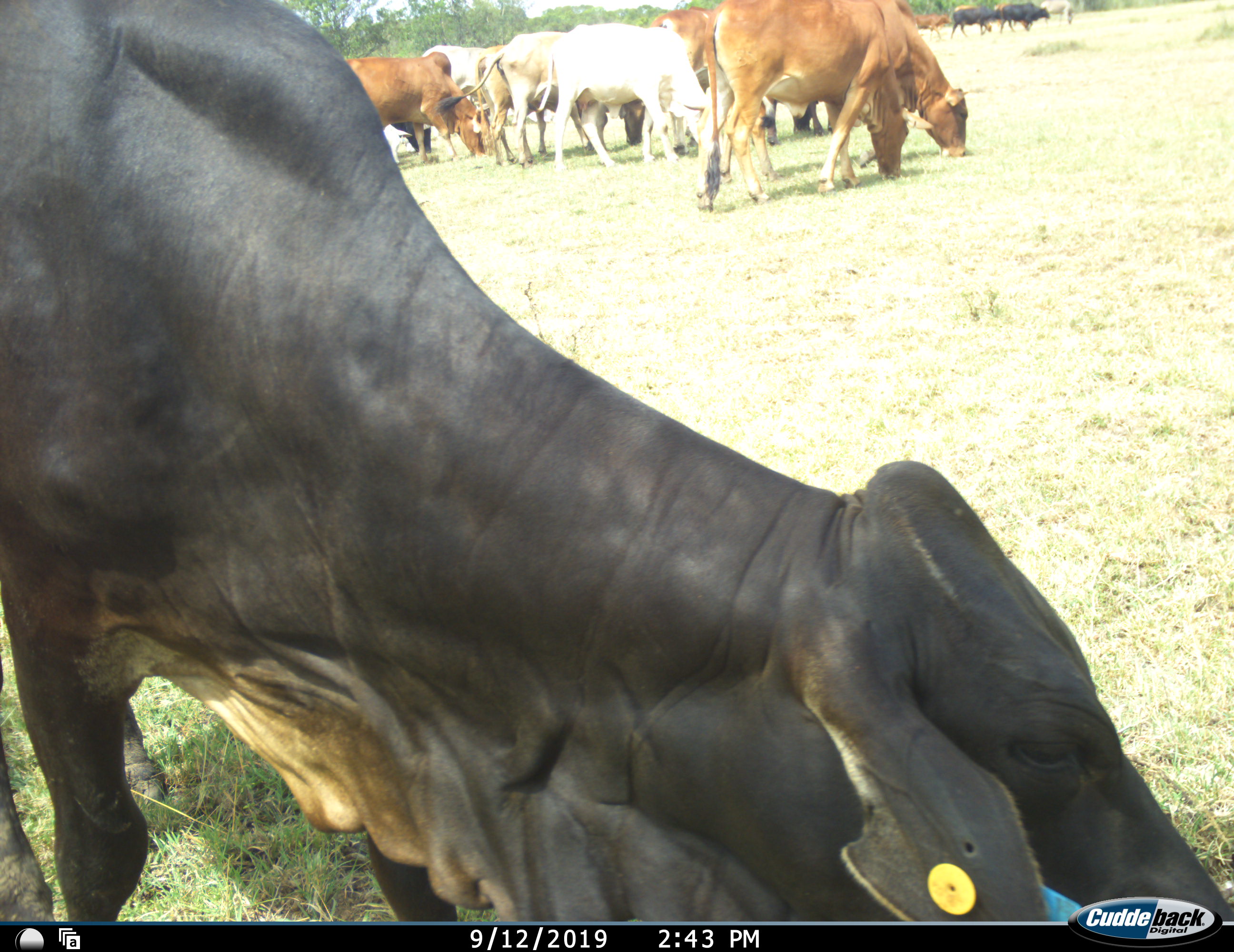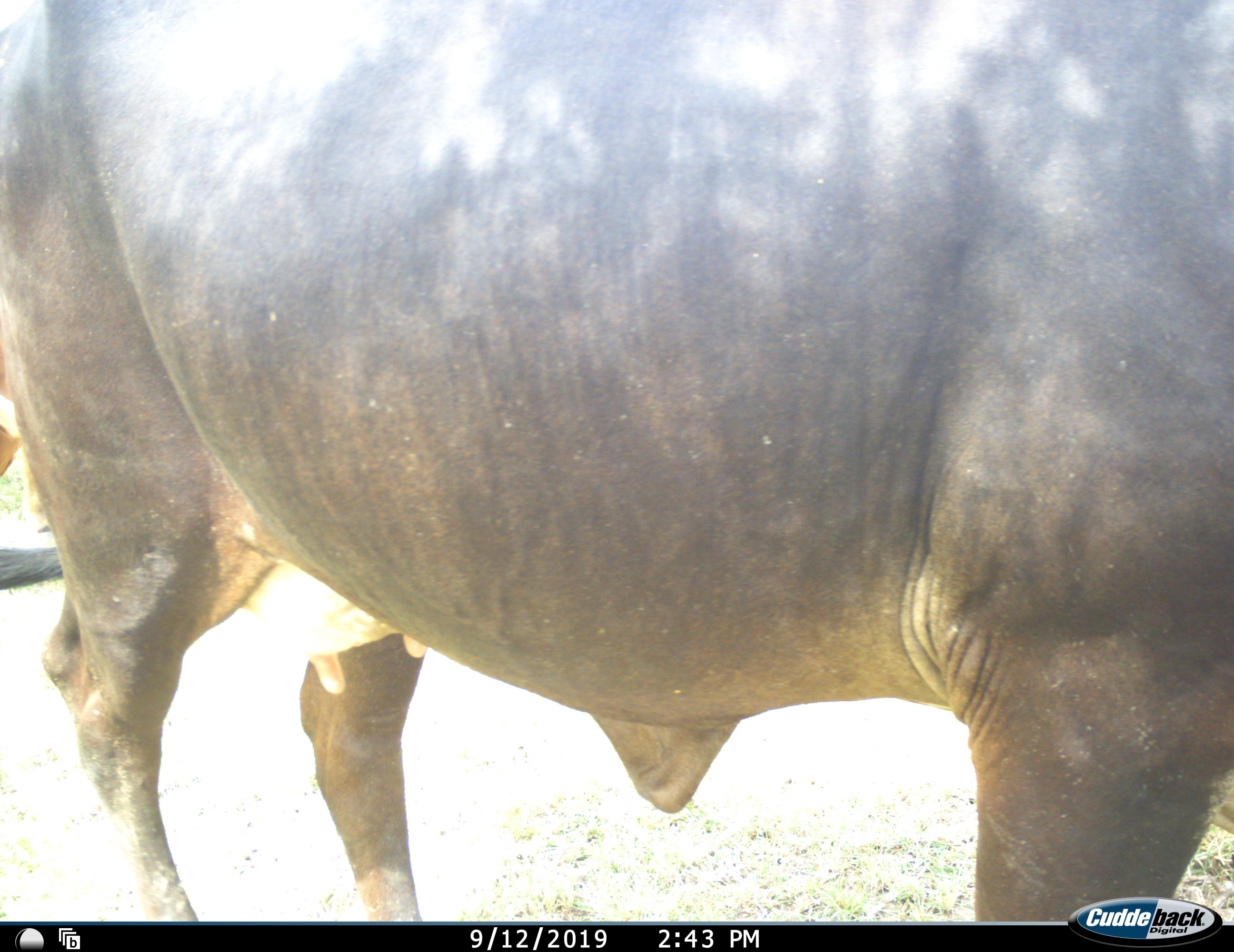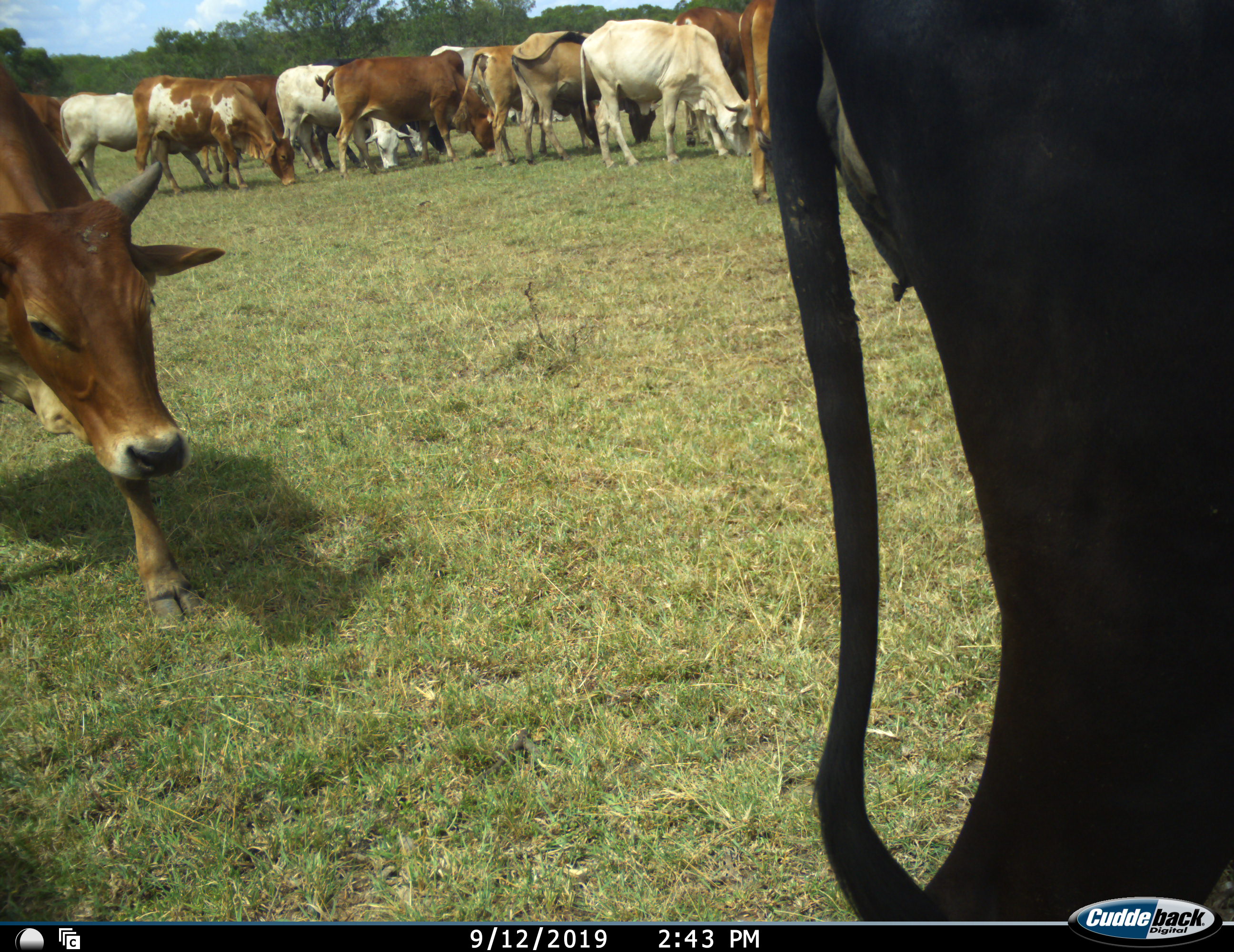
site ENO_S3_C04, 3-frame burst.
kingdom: Animalia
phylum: Chordata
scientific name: Vertebrata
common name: domestic animal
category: domesticanimal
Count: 11-50.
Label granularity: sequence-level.